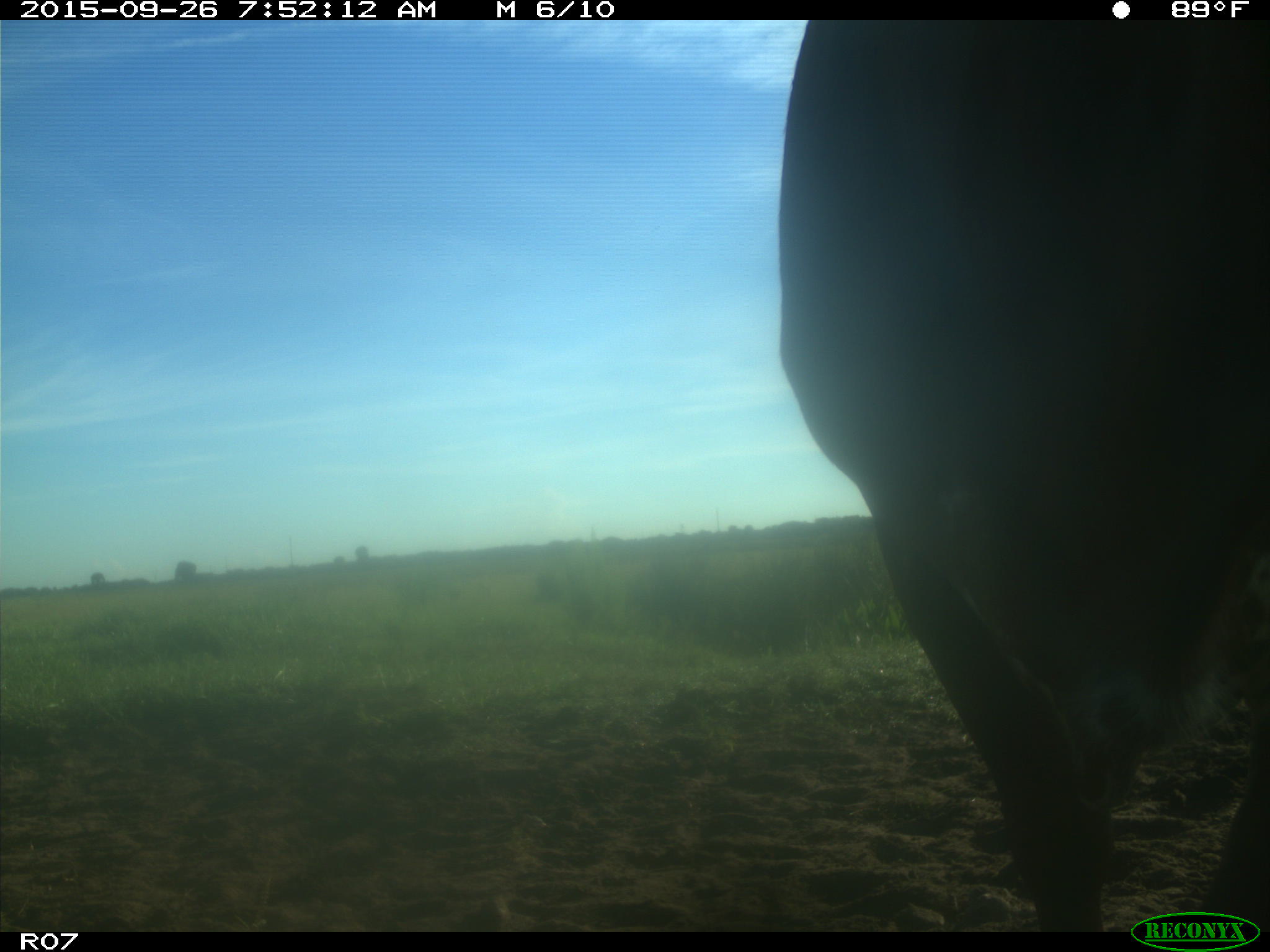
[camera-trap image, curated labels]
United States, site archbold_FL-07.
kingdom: Animalia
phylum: Chordata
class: Mammalia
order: Artiodactyla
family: Bovidae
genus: Bos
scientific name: Bos taurus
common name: domestic cow